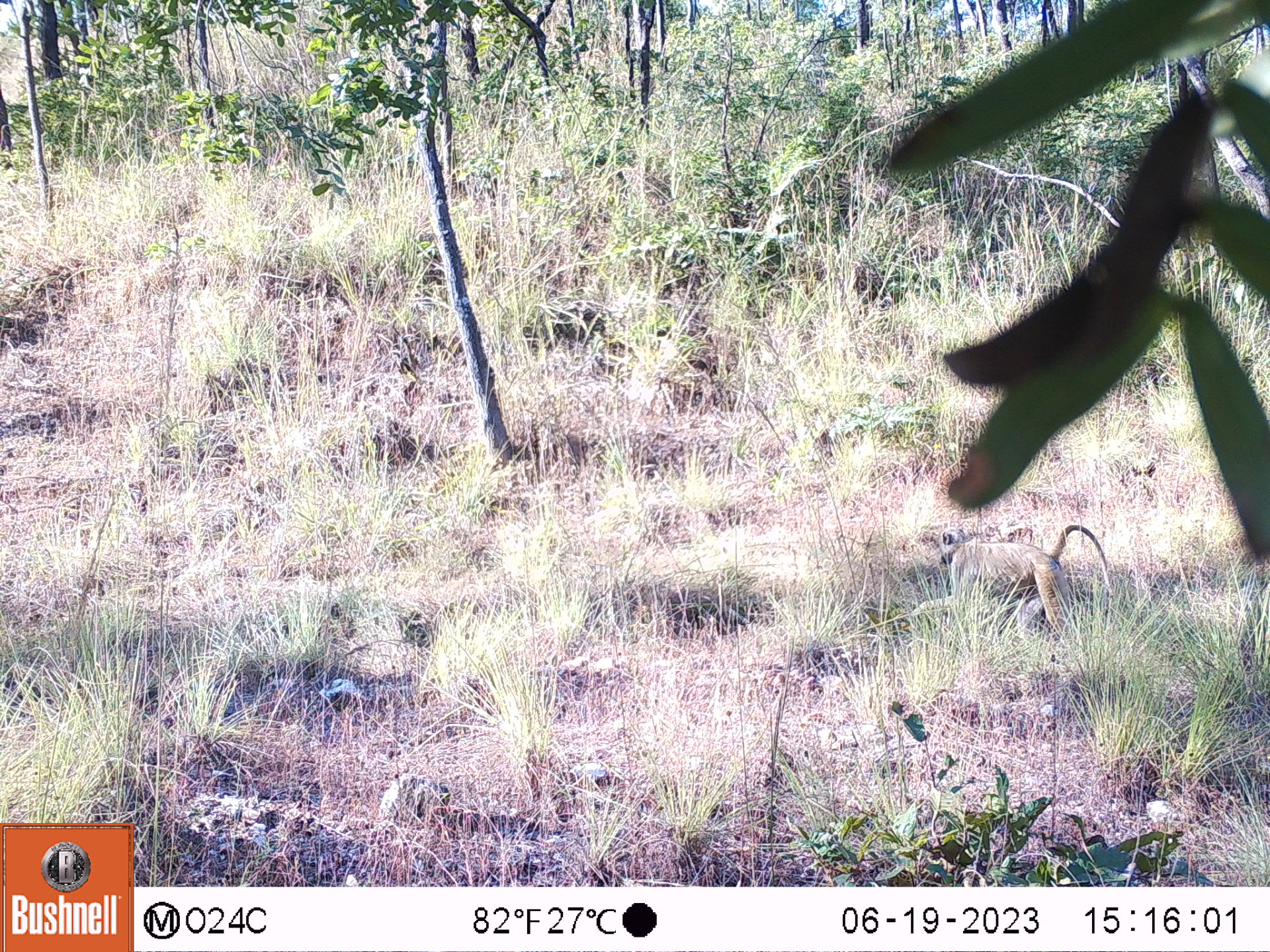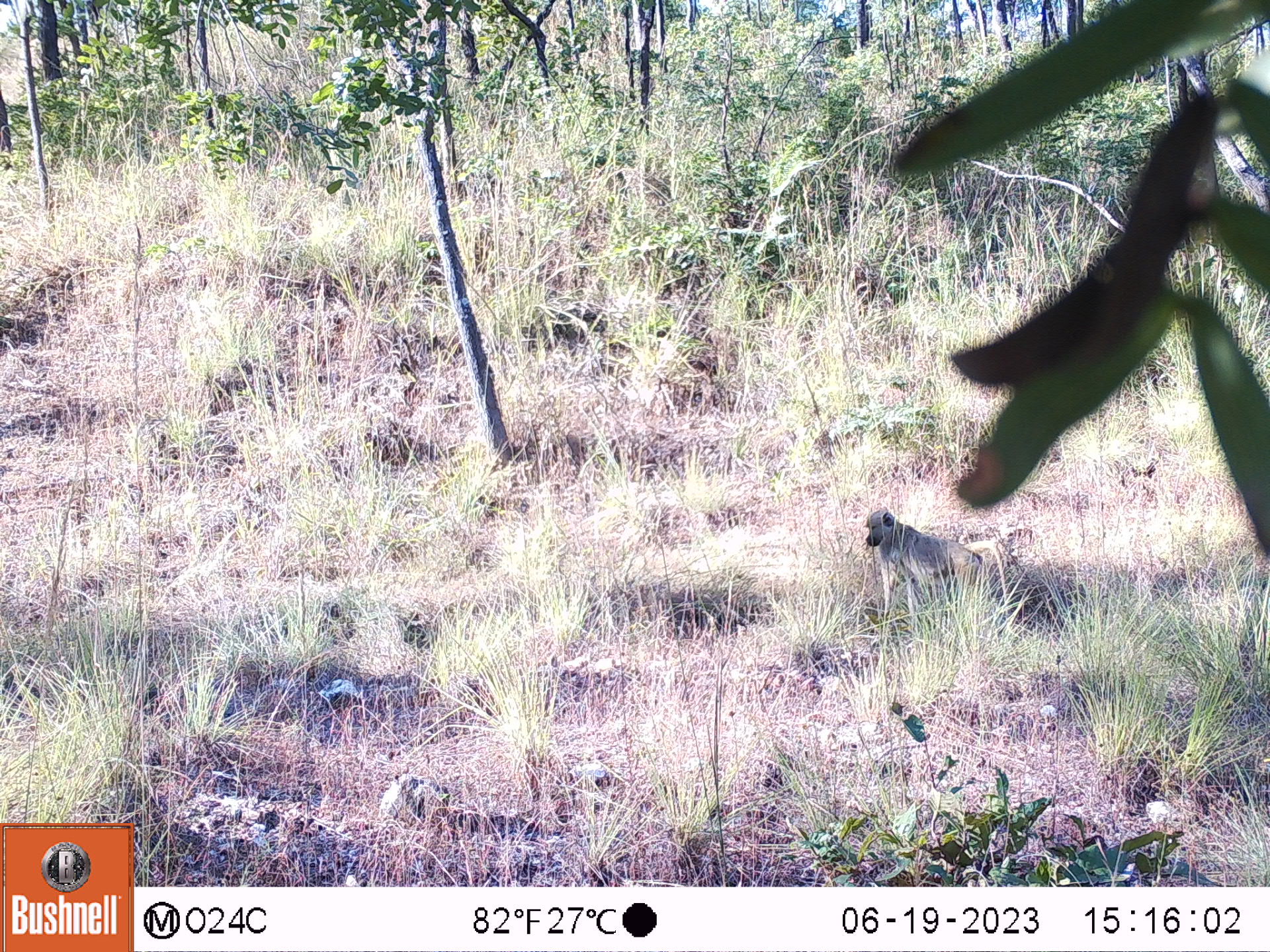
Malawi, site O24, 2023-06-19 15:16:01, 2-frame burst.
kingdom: Animalia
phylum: Chordata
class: Mammalia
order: Primates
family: Cercopithecidae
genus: Papio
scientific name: Papio cynocephalus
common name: yellow baboon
Yellow baboon (Papio cynocephalus), count 1.